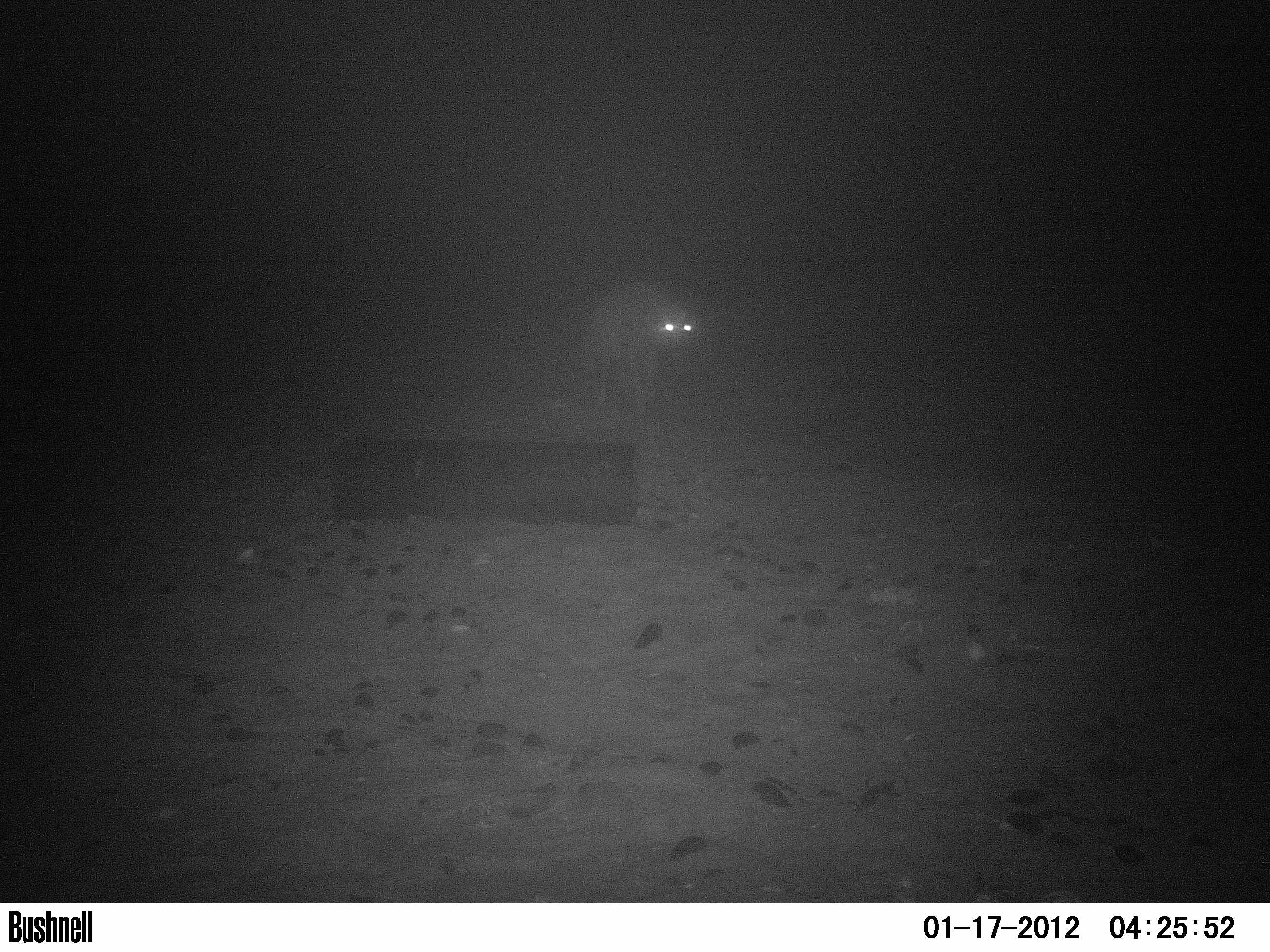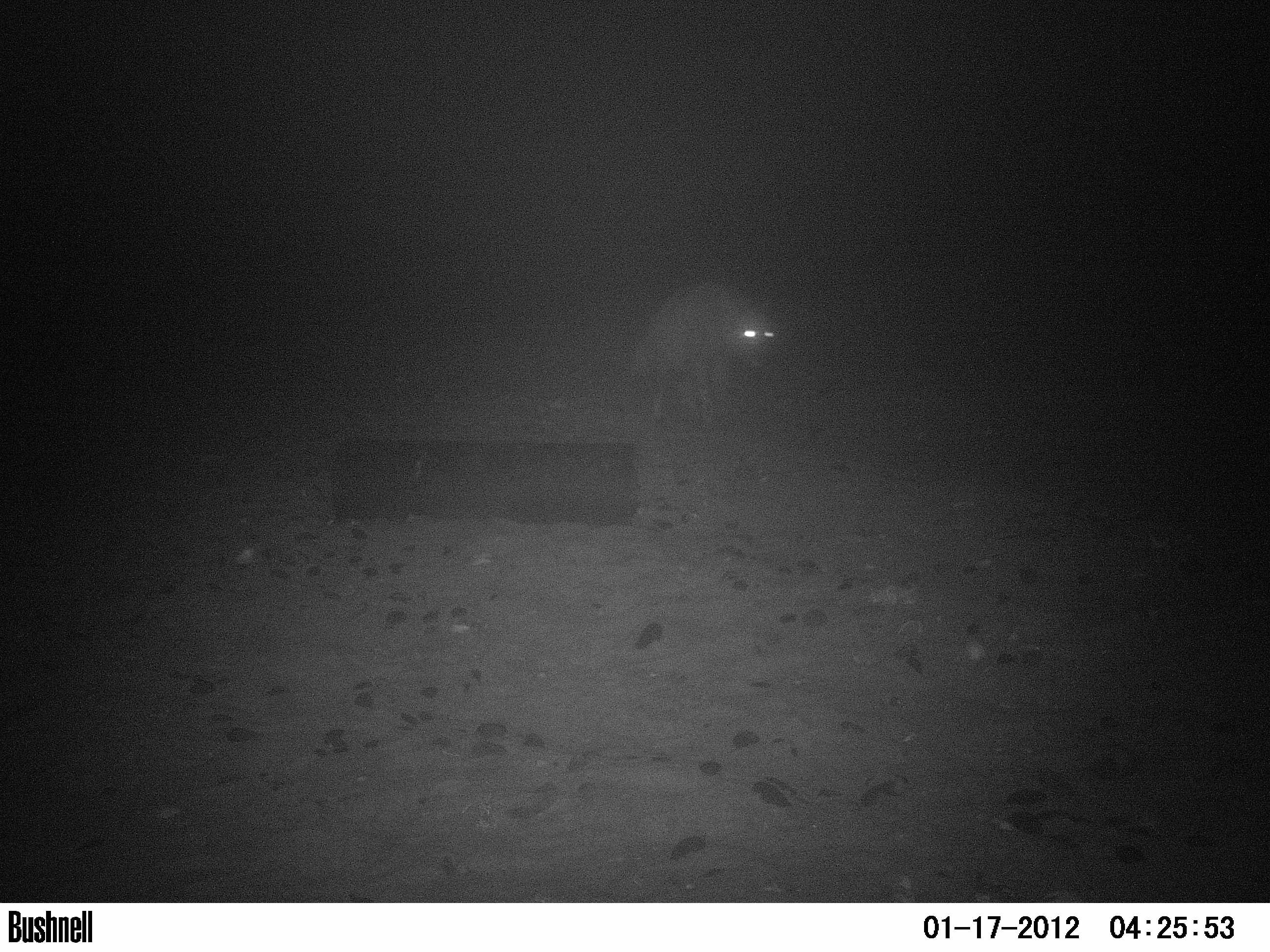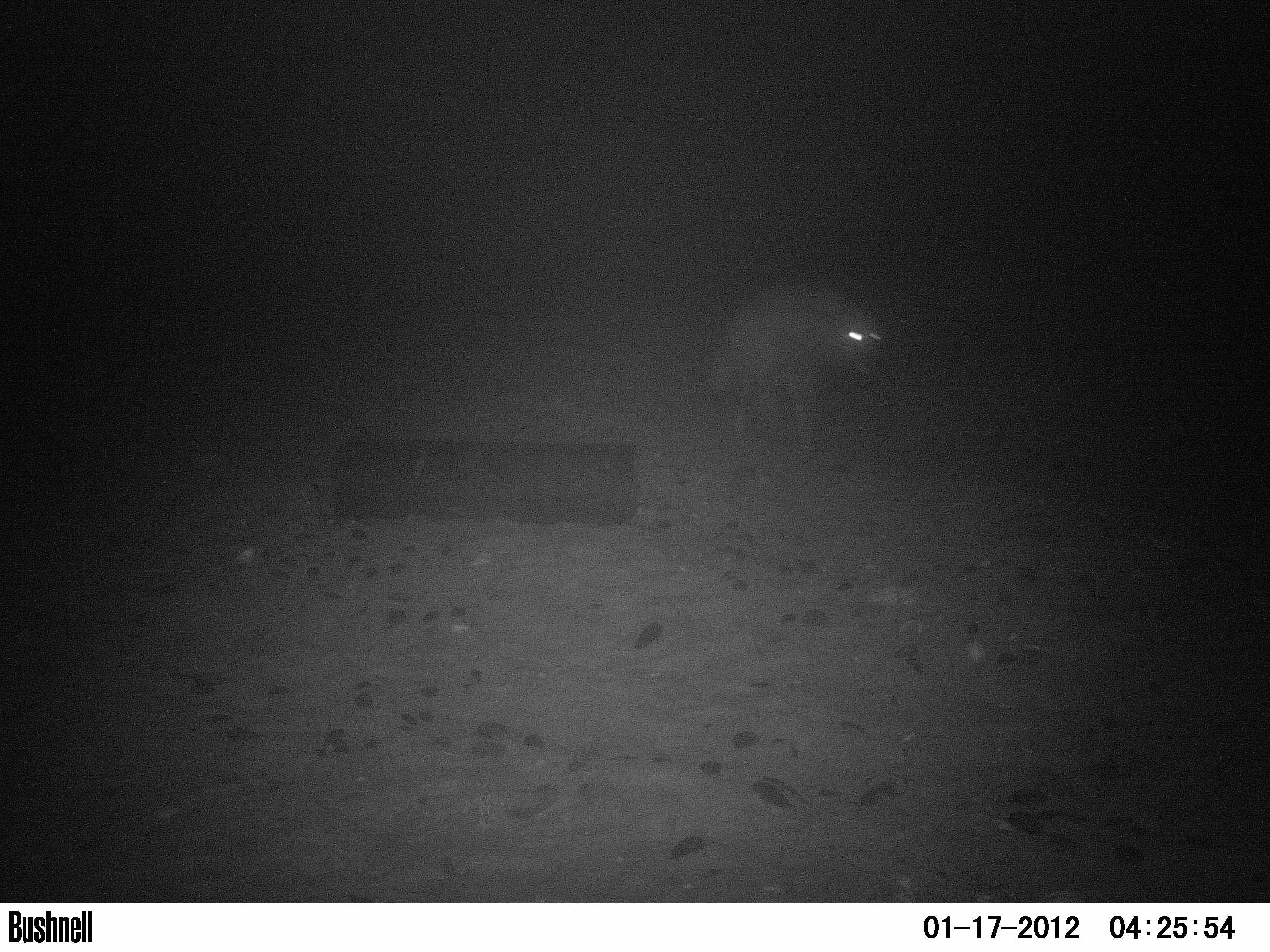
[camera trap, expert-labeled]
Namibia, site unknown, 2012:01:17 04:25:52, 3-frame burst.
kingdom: Animalia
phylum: Chordata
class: Mammalia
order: Carnivora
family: Hyaenidae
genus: Parahyaena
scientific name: Parahyaena brunnea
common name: brown hyena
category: hyaena brunnea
Hyaena brunnea (brown hyena) (Parahyaena brunnea).